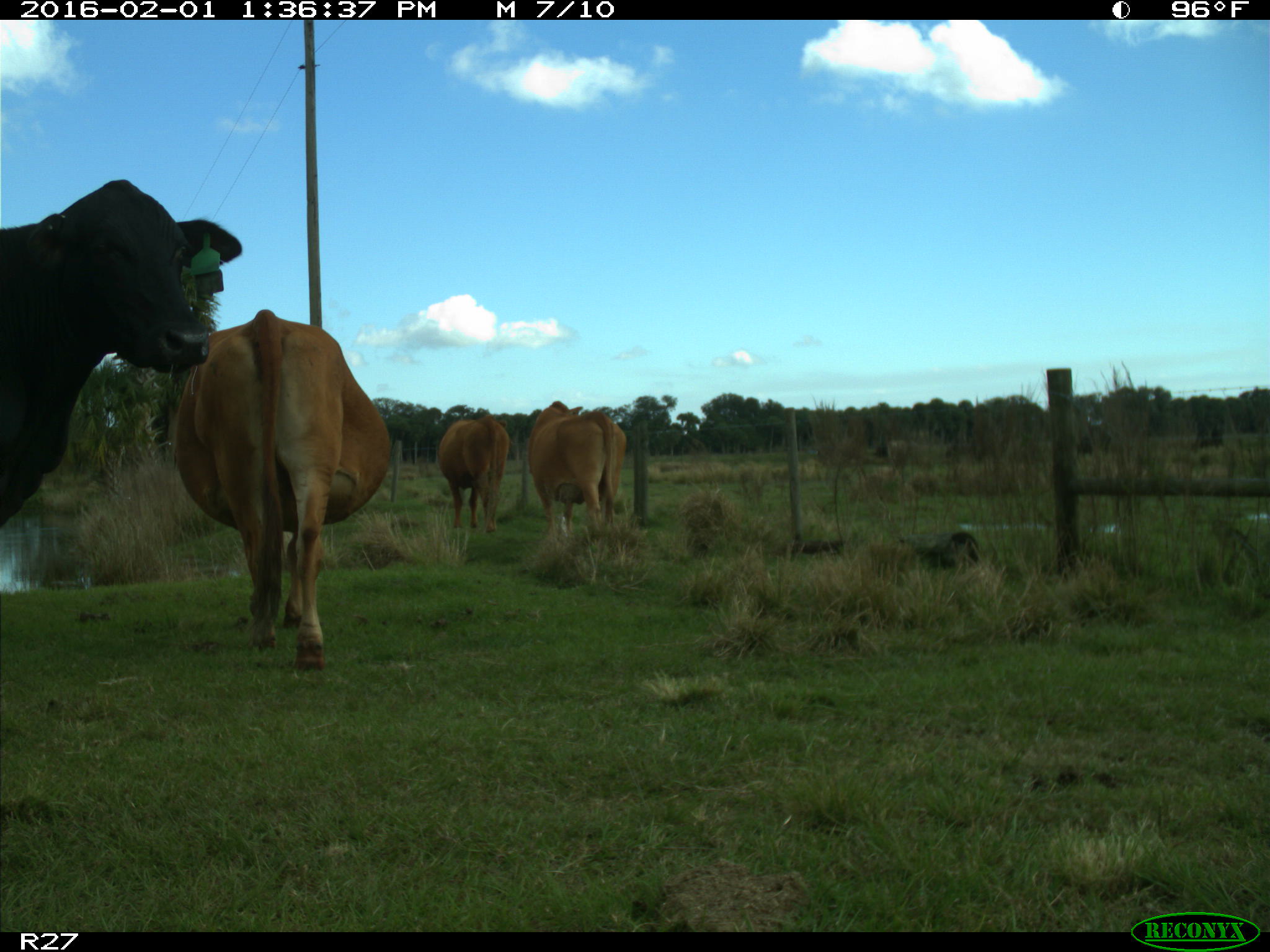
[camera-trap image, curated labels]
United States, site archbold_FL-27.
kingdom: Animalia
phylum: Chordata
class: Mammalia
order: Artiodactyla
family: Bovidae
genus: Bos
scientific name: Bos taurus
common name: domestic cow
Bos taurus (domestic cow).